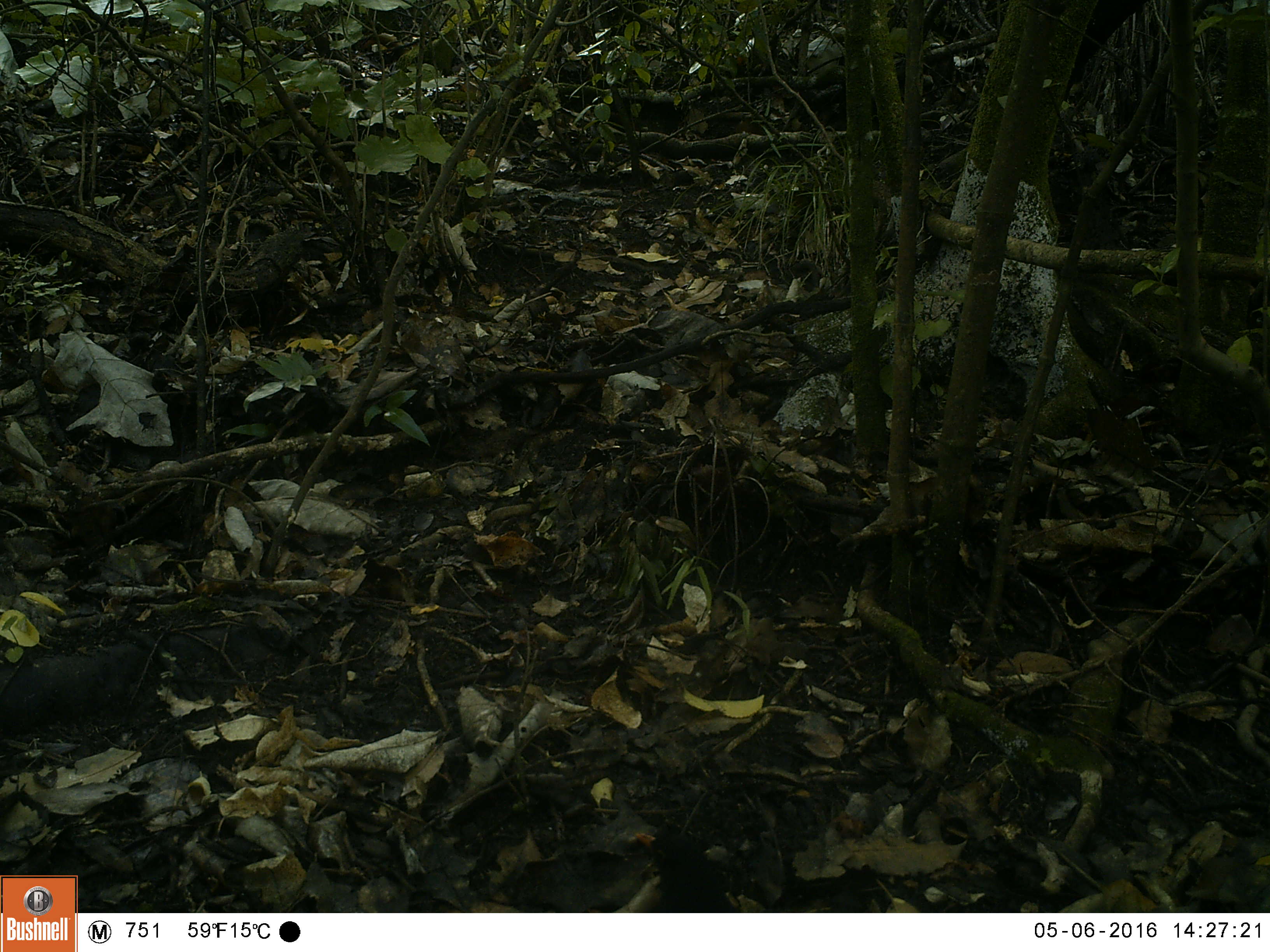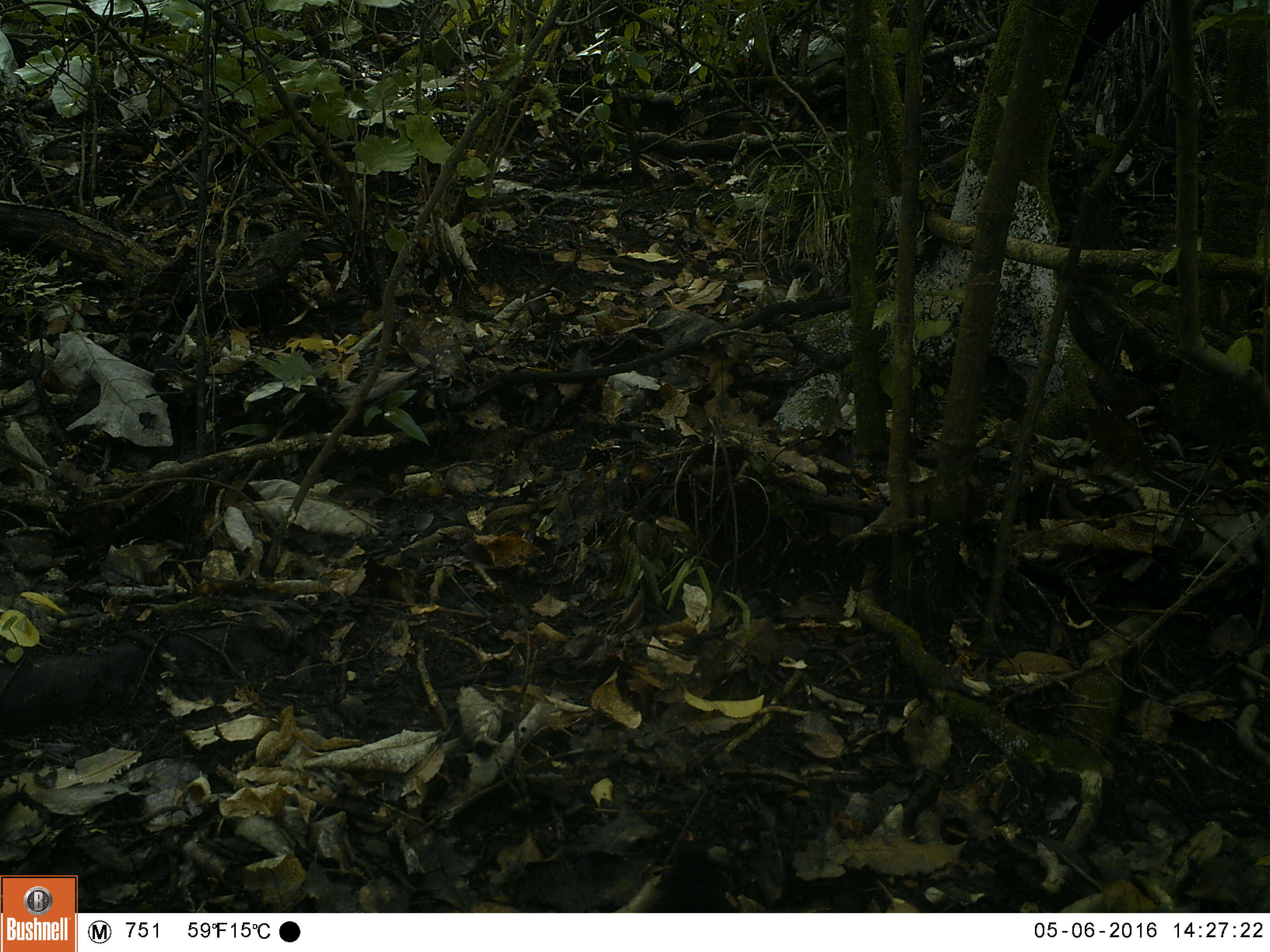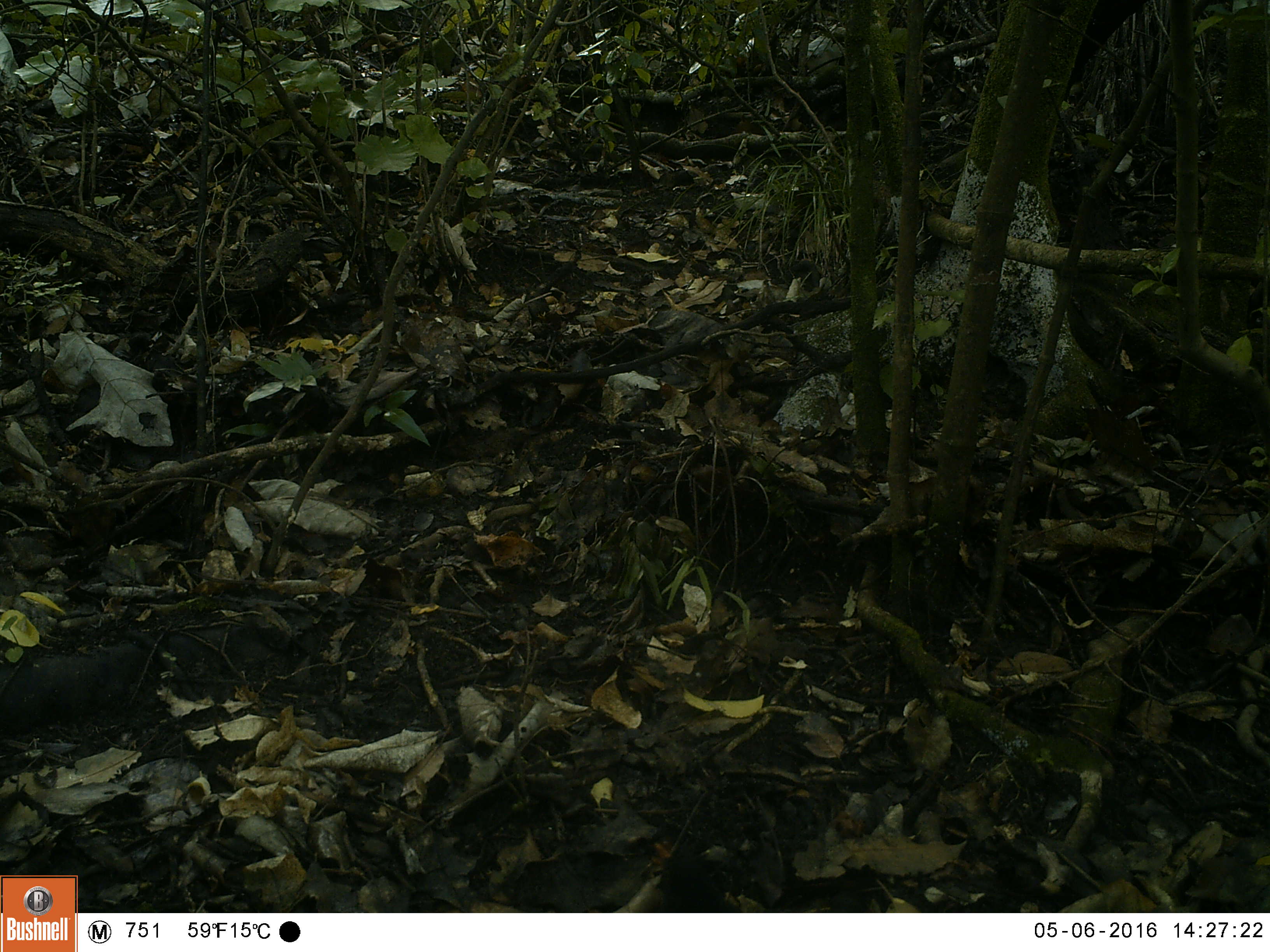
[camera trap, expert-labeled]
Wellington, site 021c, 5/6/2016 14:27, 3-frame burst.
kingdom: Animalia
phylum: Chordata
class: Aves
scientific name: Aves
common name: bird